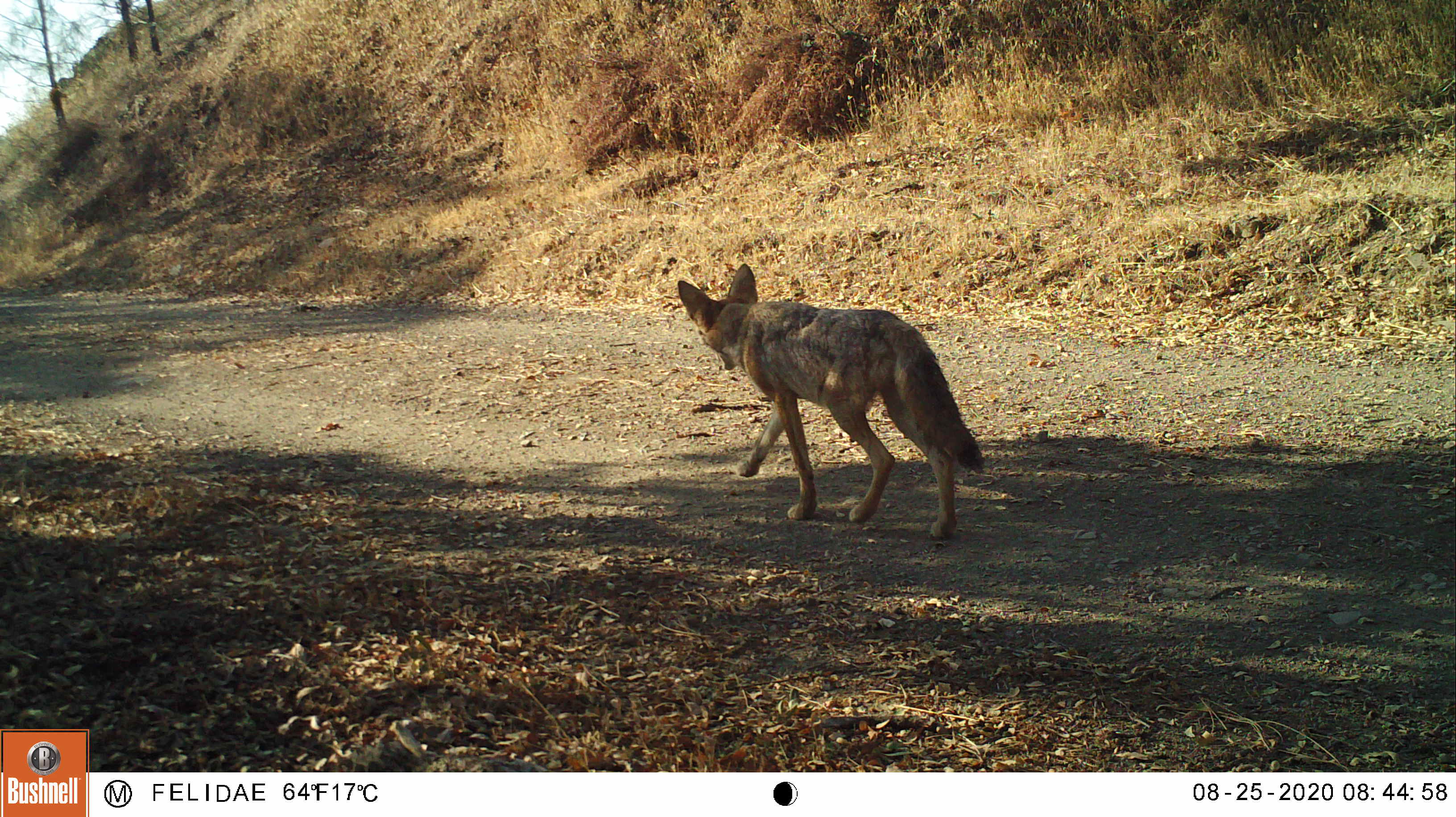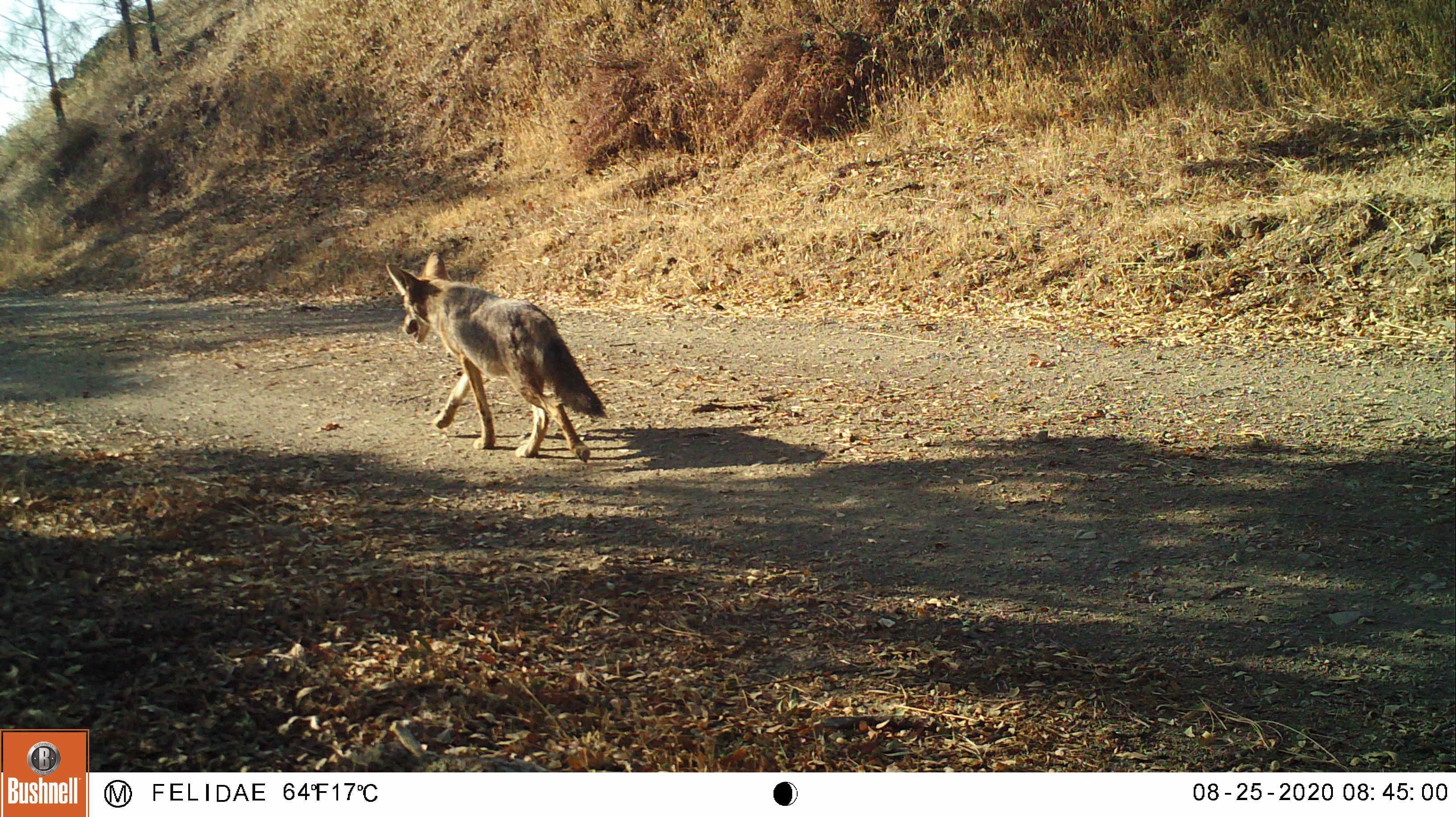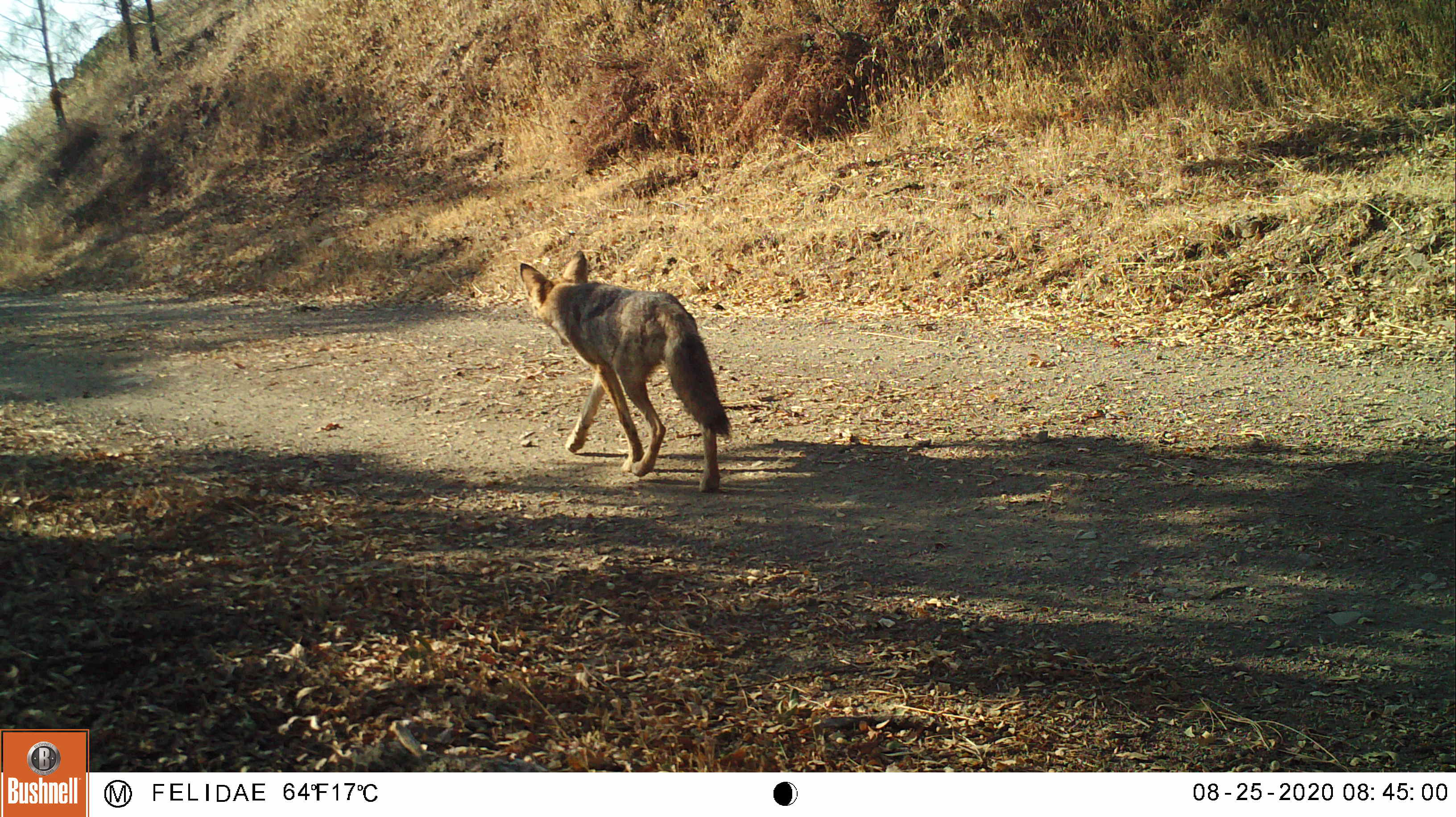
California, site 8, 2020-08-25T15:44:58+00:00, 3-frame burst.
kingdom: Animalia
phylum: Chordata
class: Mammalia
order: Carnivora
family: Canidae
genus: Canis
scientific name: Canis latrans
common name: coyote